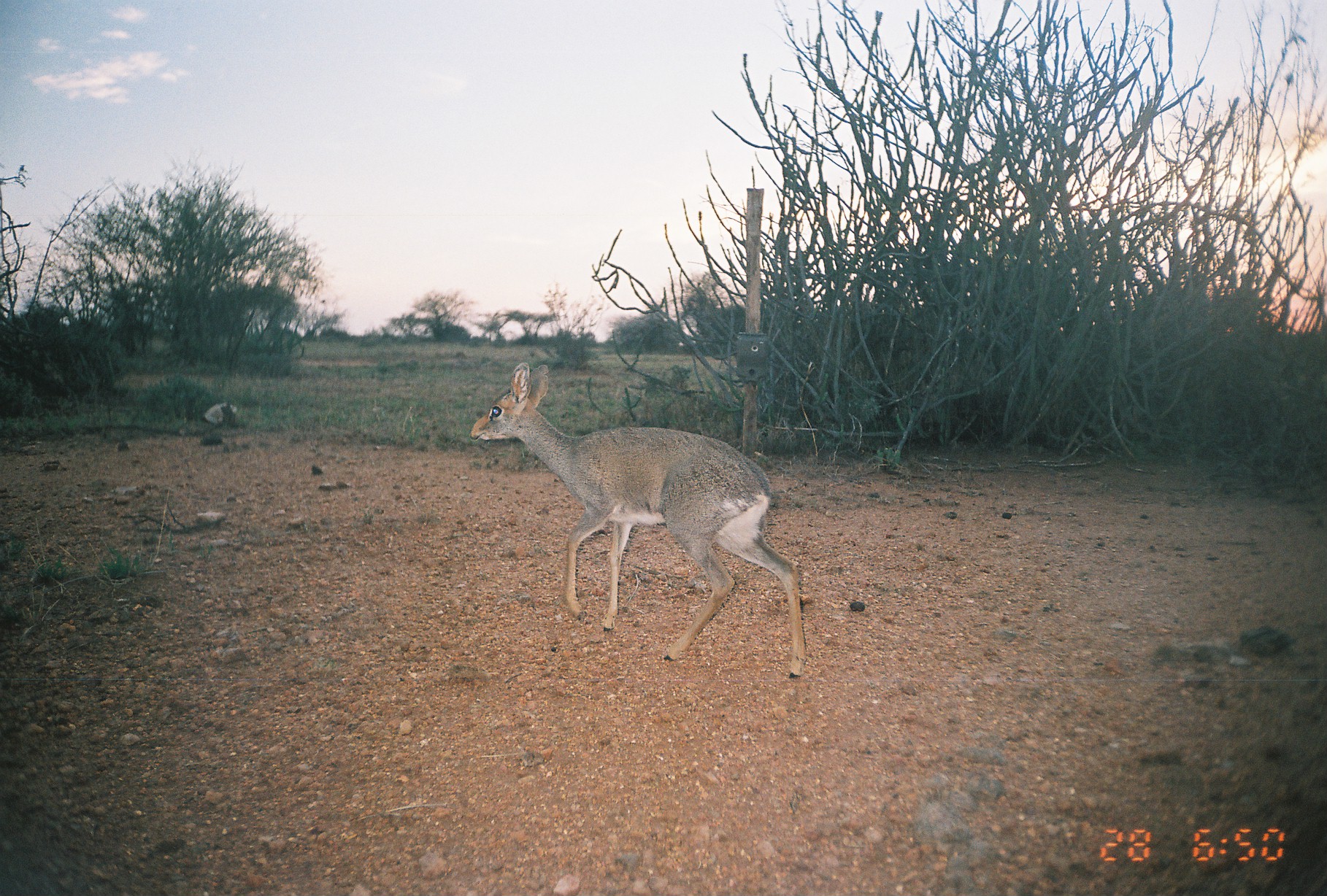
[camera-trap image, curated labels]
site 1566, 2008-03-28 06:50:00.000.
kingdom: Animalia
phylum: Chordata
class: Mammalia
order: Artiodactyla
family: Bovidae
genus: Madoqua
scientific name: Madoqua guentheri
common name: günther's dik-dik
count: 1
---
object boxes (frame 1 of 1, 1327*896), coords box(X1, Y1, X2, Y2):
madoqua guentheri: box(468, 361, 807, 678)